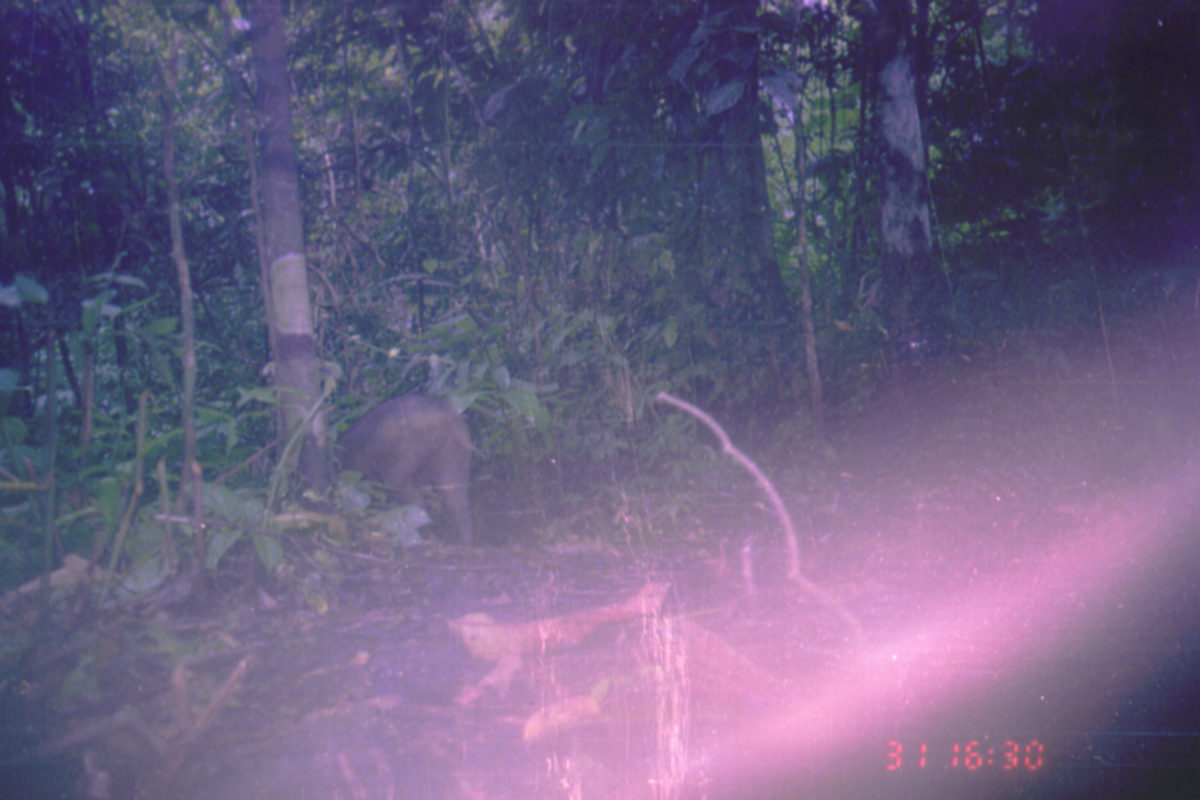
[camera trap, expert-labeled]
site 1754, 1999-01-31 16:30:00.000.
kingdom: Animalia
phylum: Chordata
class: Mammalia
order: Artiodactyla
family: Suidae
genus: Sus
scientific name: Sus scrofa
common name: wild boar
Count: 1.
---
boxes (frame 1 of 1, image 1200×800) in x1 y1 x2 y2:
sus scrofa: 339 388 482 547